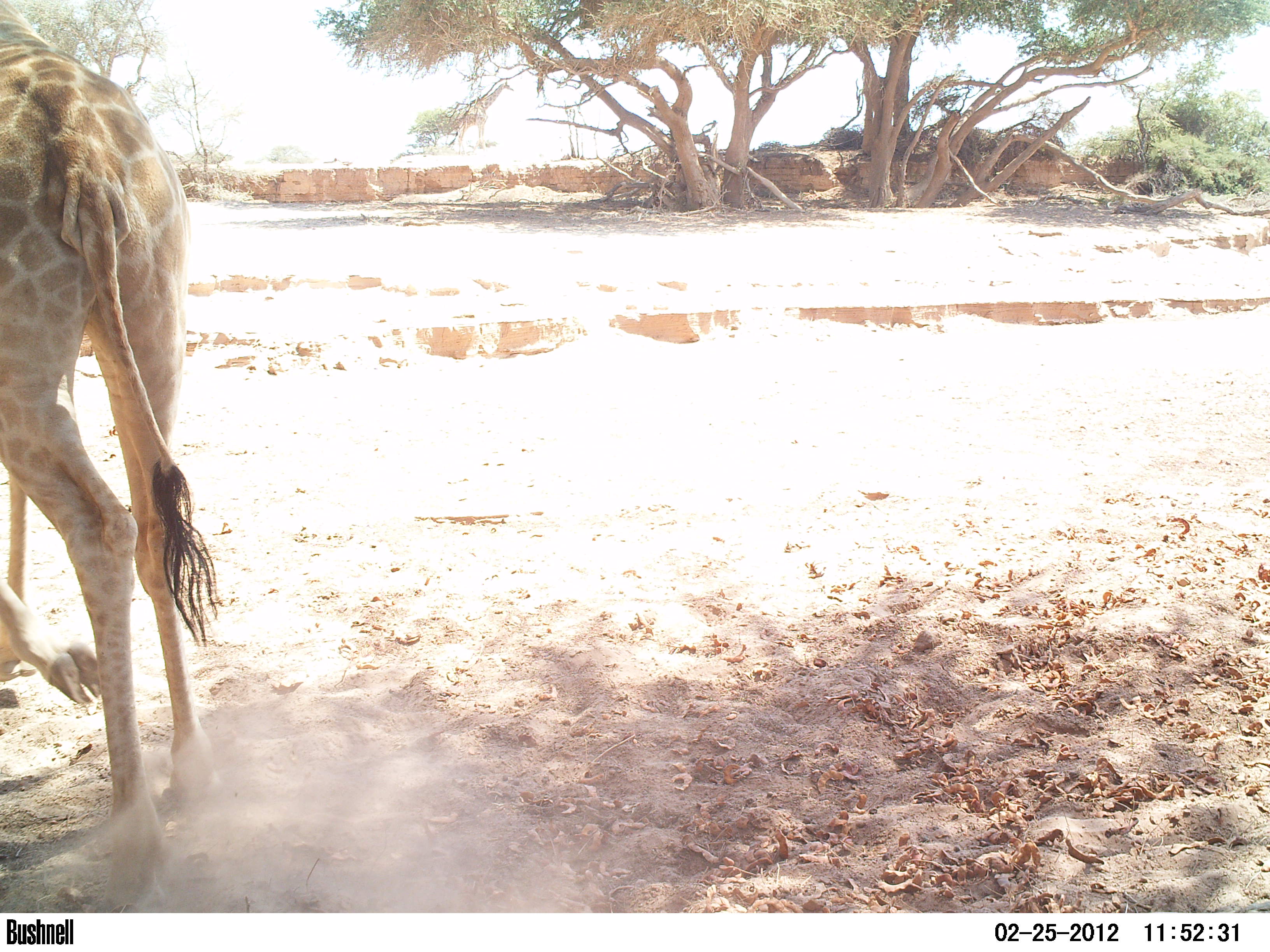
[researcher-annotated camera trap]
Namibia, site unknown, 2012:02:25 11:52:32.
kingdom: Animalia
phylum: Chordata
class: Mammalia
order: Artiodactyla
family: Giraffidae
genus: Giraffa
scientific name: Giraffa camelopardalis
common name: giraffe